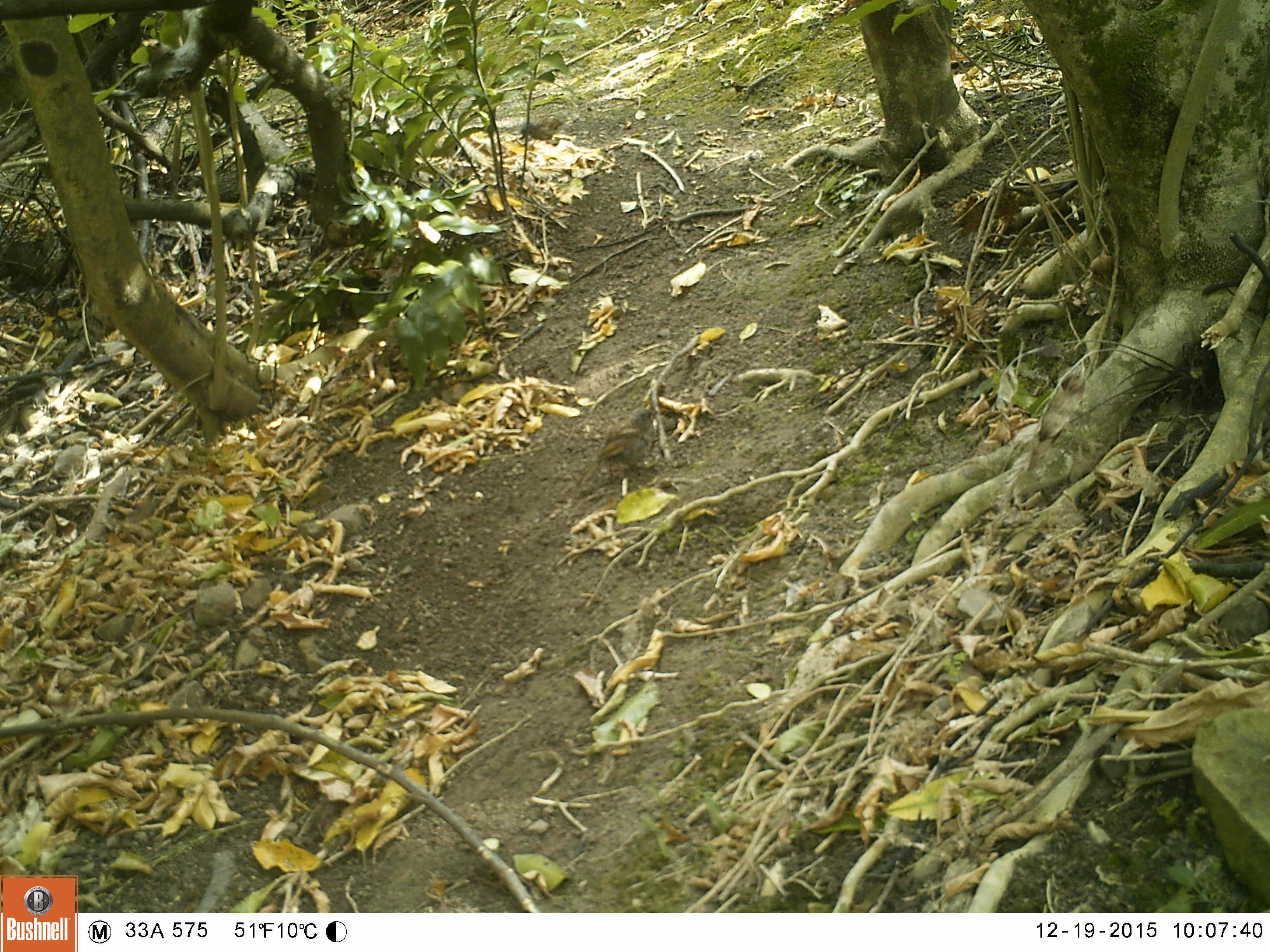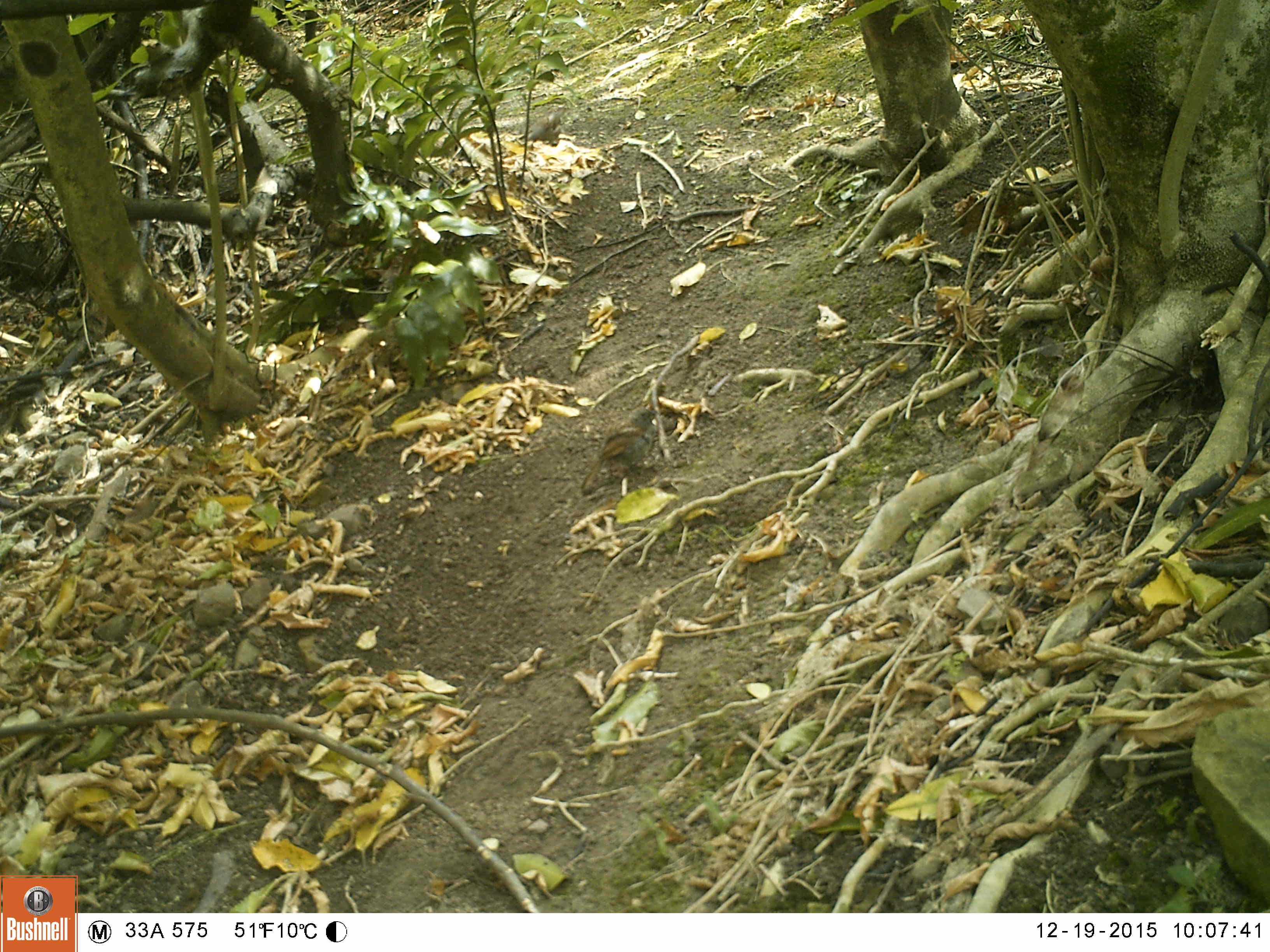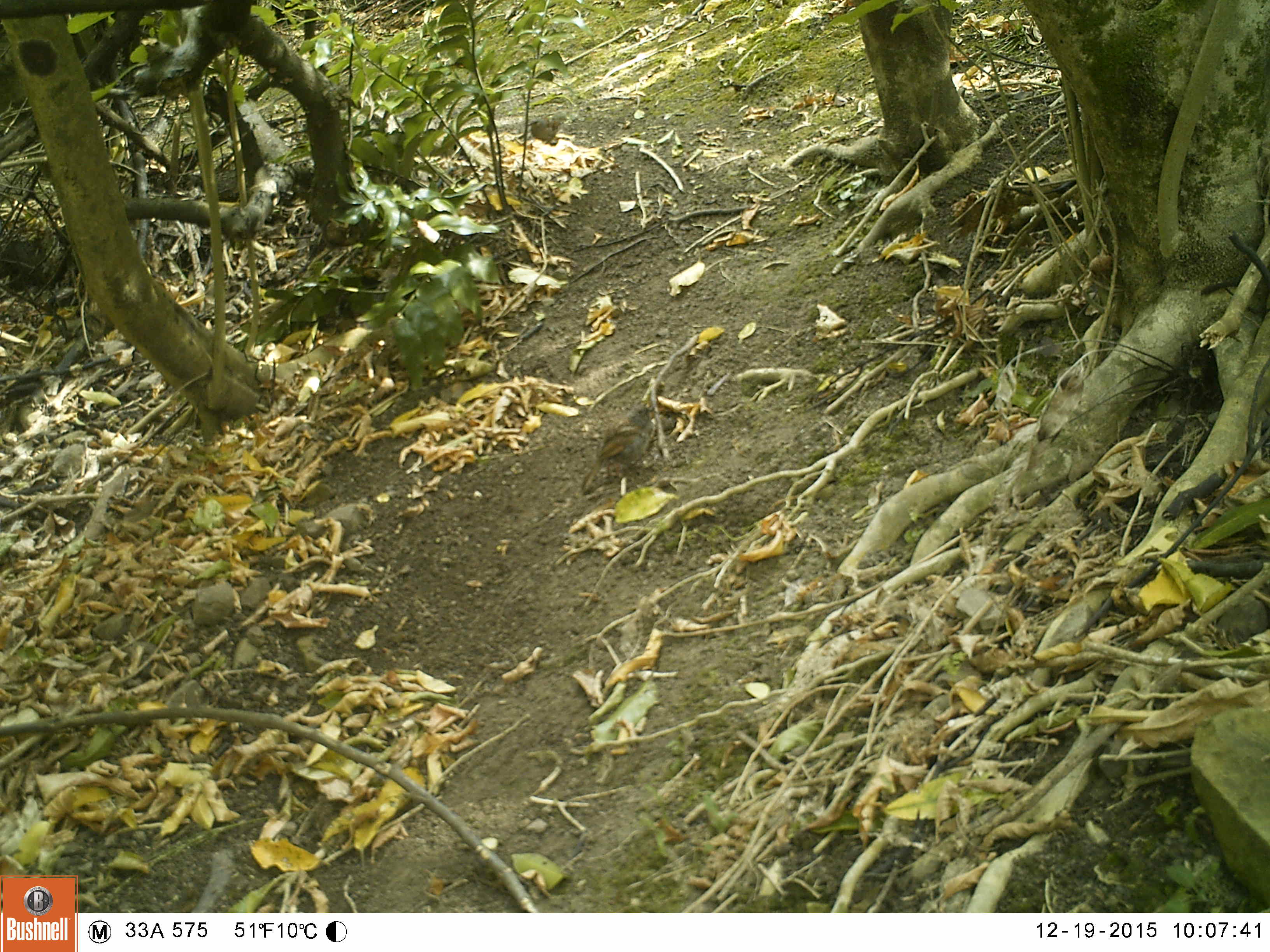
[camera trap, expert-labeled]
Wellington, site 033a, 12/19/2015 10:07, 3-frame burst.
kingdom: Animalia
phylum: Chordata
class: Aves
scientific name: Aves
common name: bird